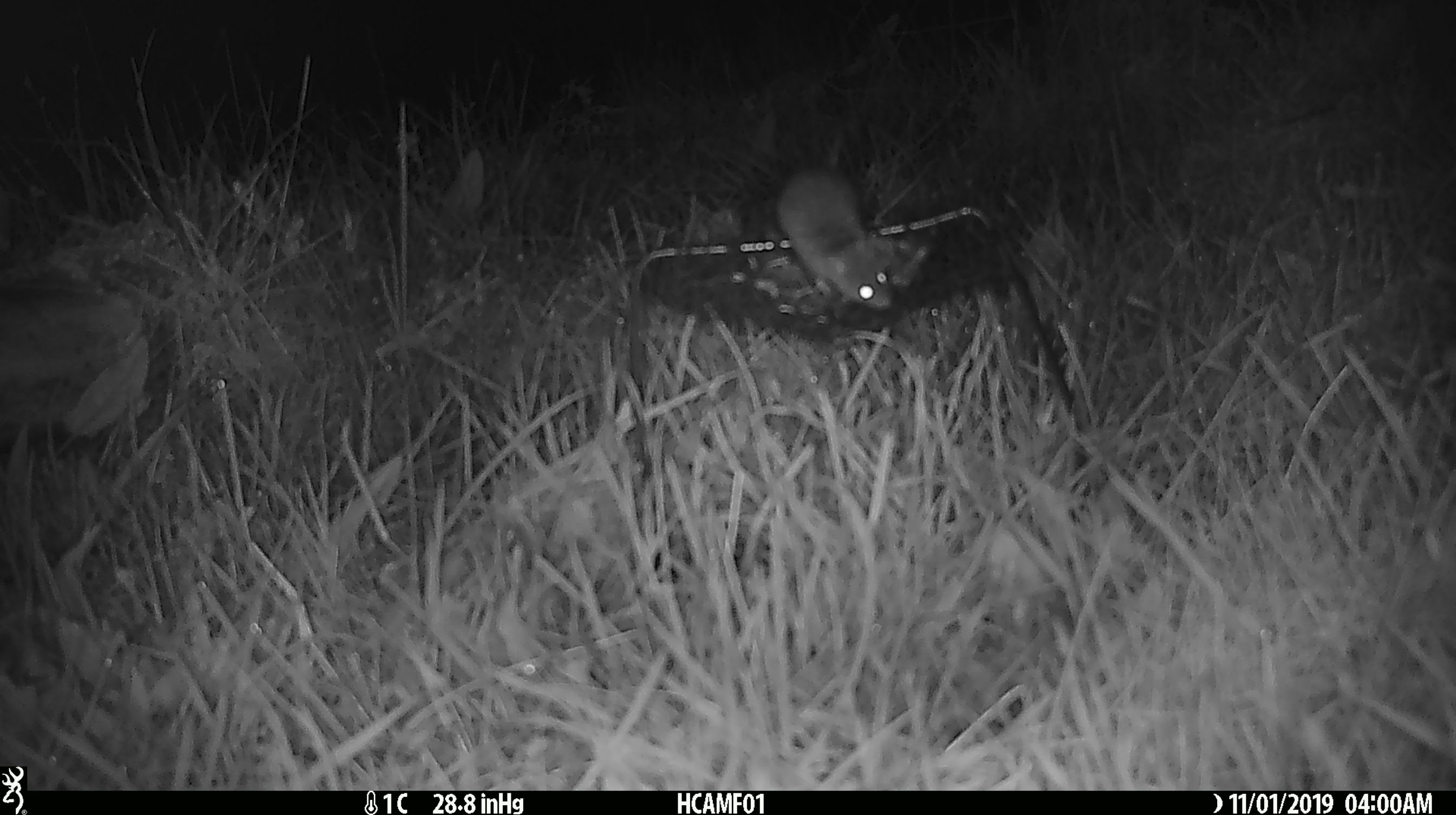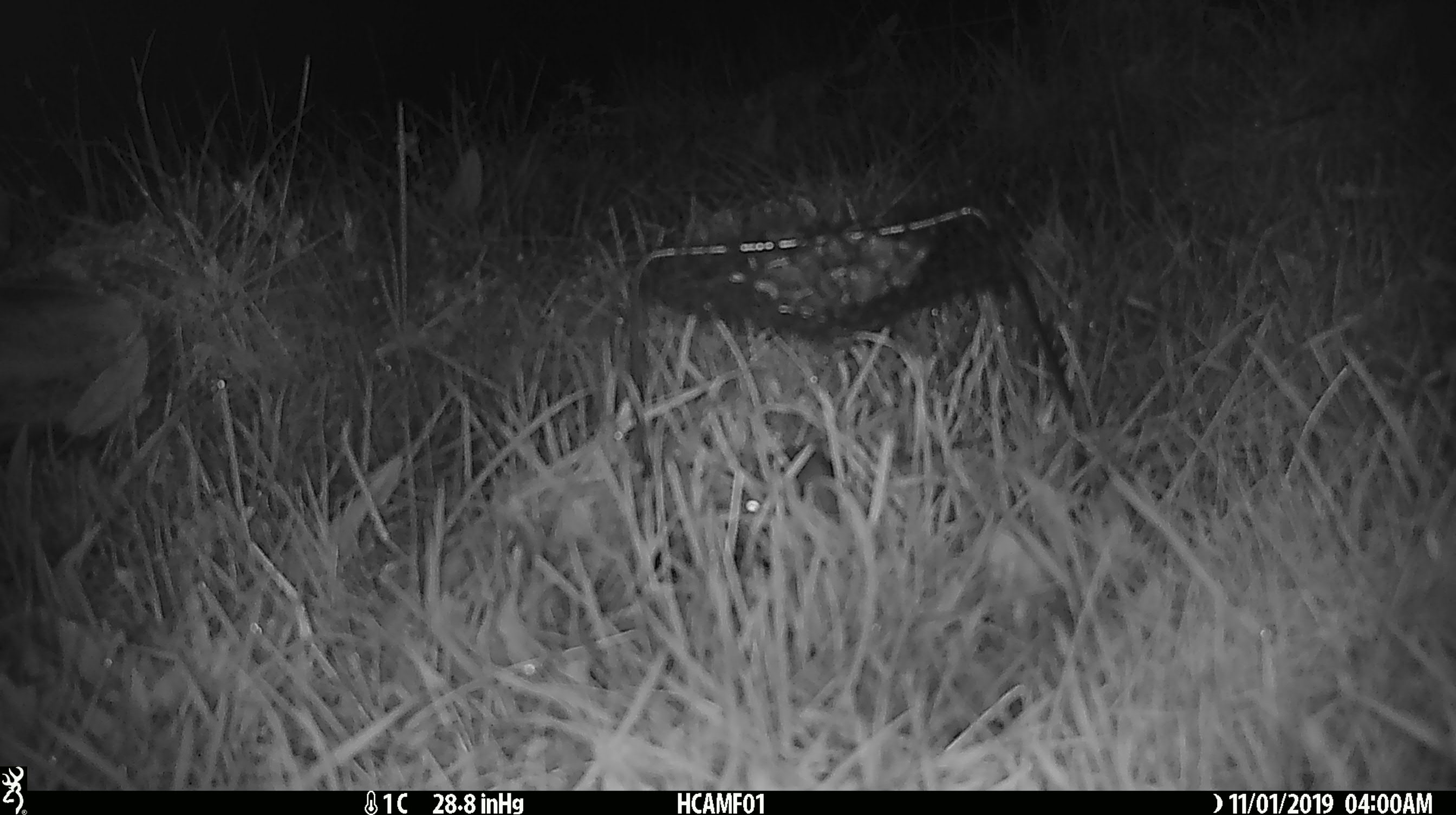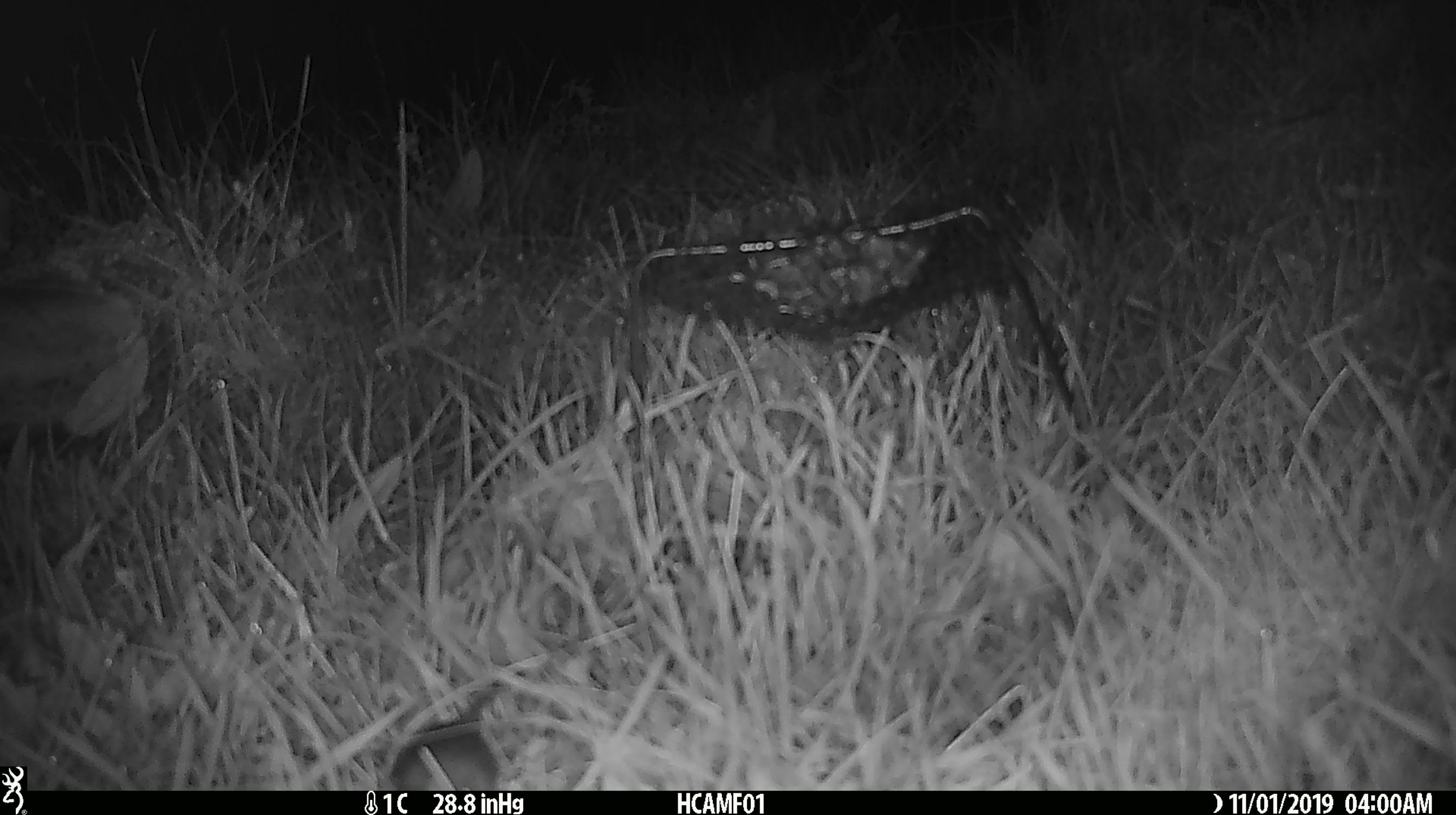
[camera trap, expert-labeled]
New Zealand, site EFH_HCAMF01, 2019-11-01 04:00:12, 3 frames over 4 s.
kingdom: Animalia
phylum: Chordata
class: Mammalia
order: Rodentia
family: Muridae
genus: Mus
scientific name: Mus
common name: mouse